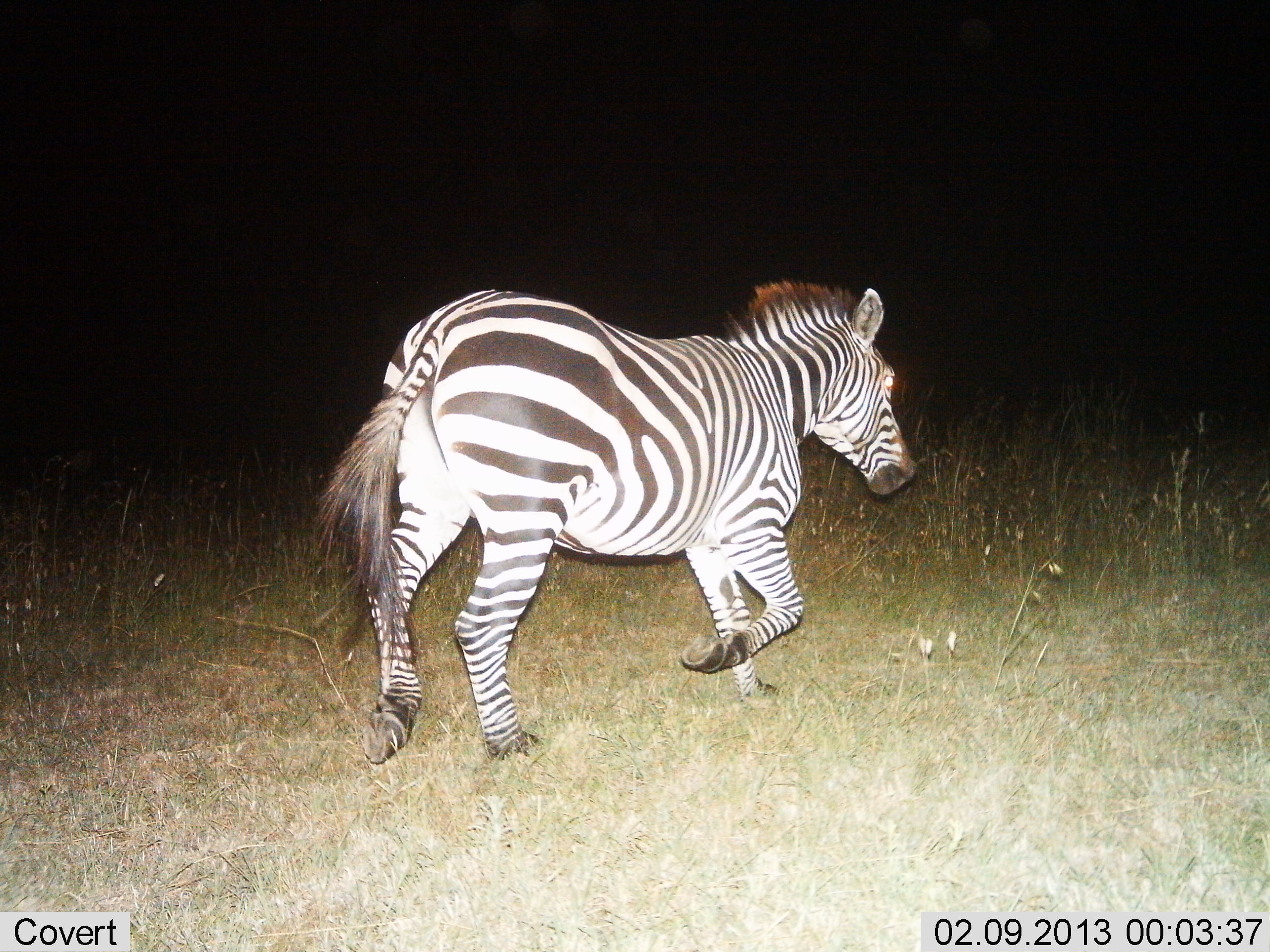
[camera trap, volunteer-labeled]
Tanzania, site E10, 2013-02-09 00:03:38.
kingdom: Animalia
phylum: Chordata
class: Mammalia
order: Perissodactyla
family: Equidae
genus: Equus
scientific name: Equus quagga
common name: plains zebra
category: zebra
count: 1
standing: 6%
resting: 0%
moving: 100%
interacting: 0%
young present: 0%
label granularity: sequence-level